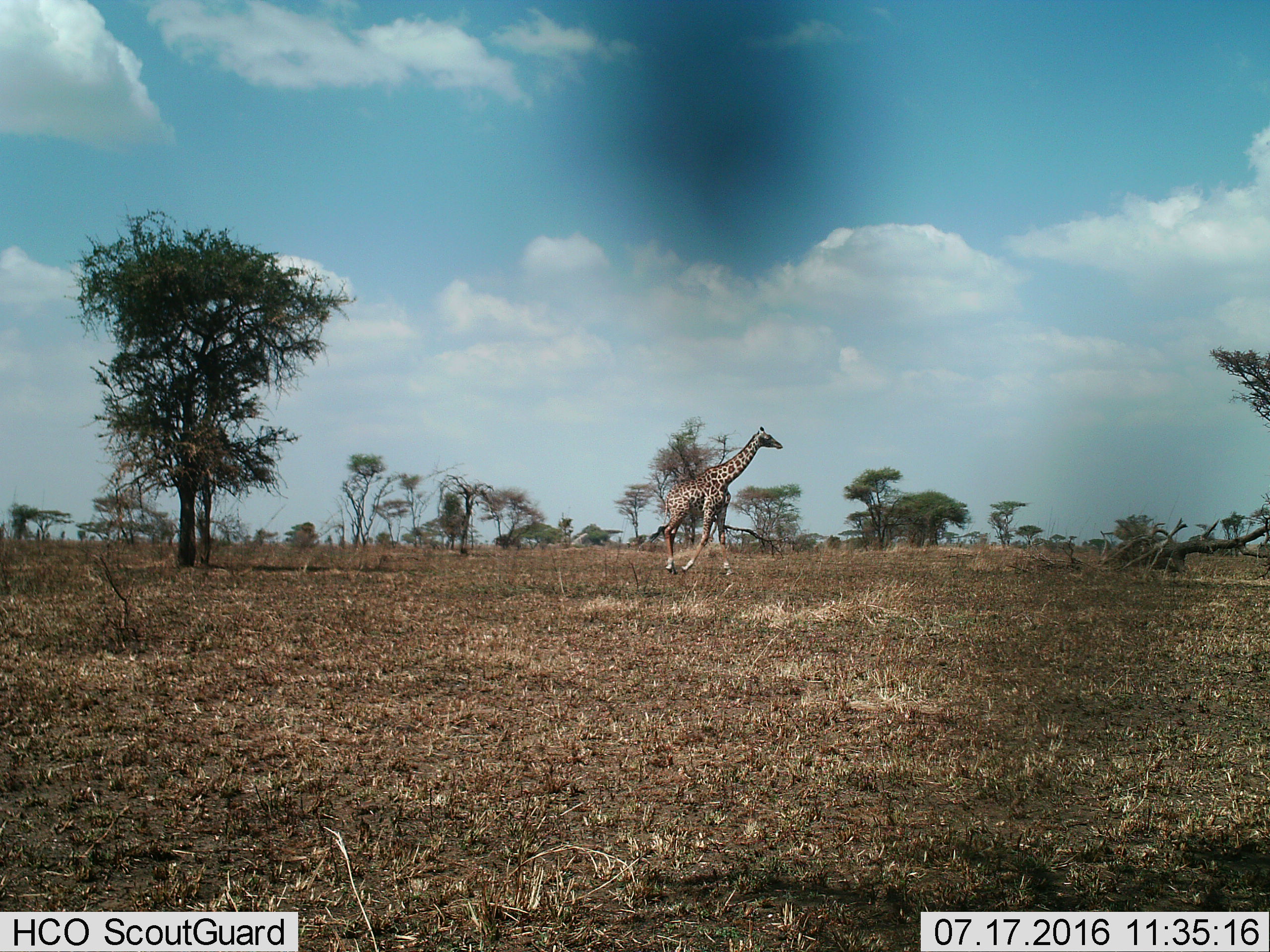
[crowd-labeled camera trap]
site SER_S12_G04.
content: unidentified animal